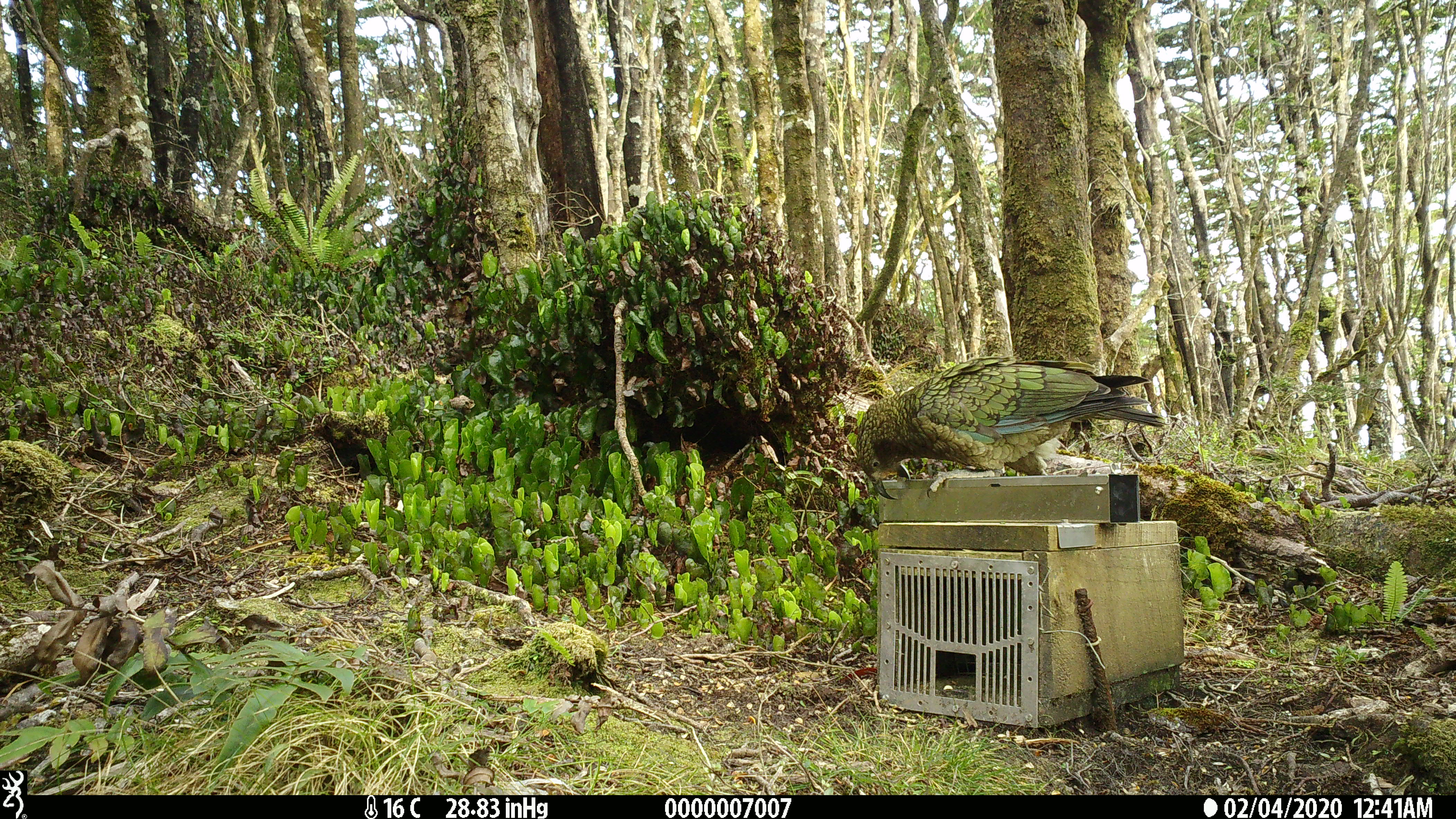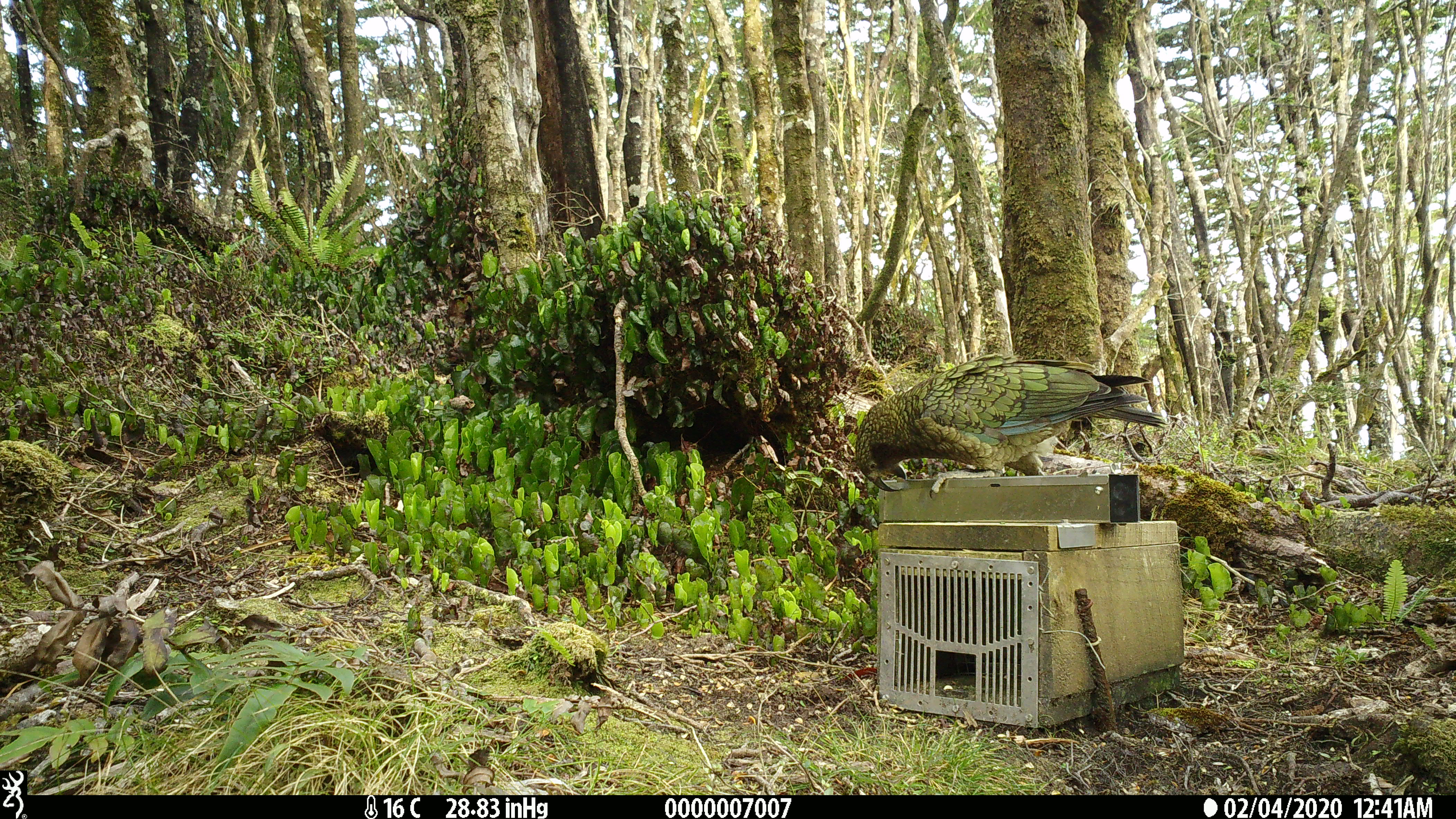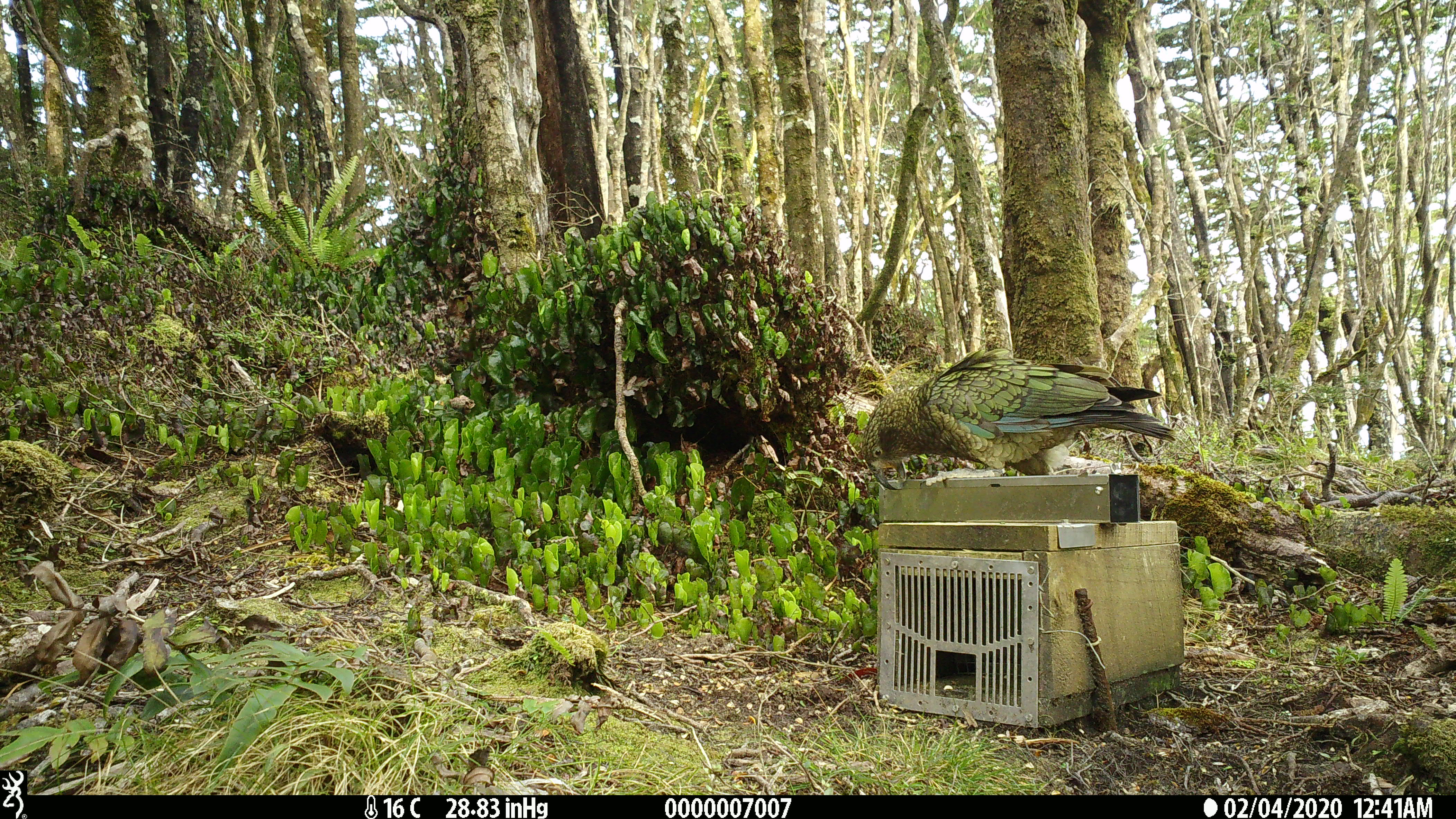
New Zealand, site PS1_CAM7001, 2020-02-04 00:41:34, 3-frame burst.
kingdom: Animalia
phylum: Chordata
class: Aves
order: Psittaciformes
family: Strigopidae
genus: Nestor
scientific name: Nestor notabilis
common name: kea